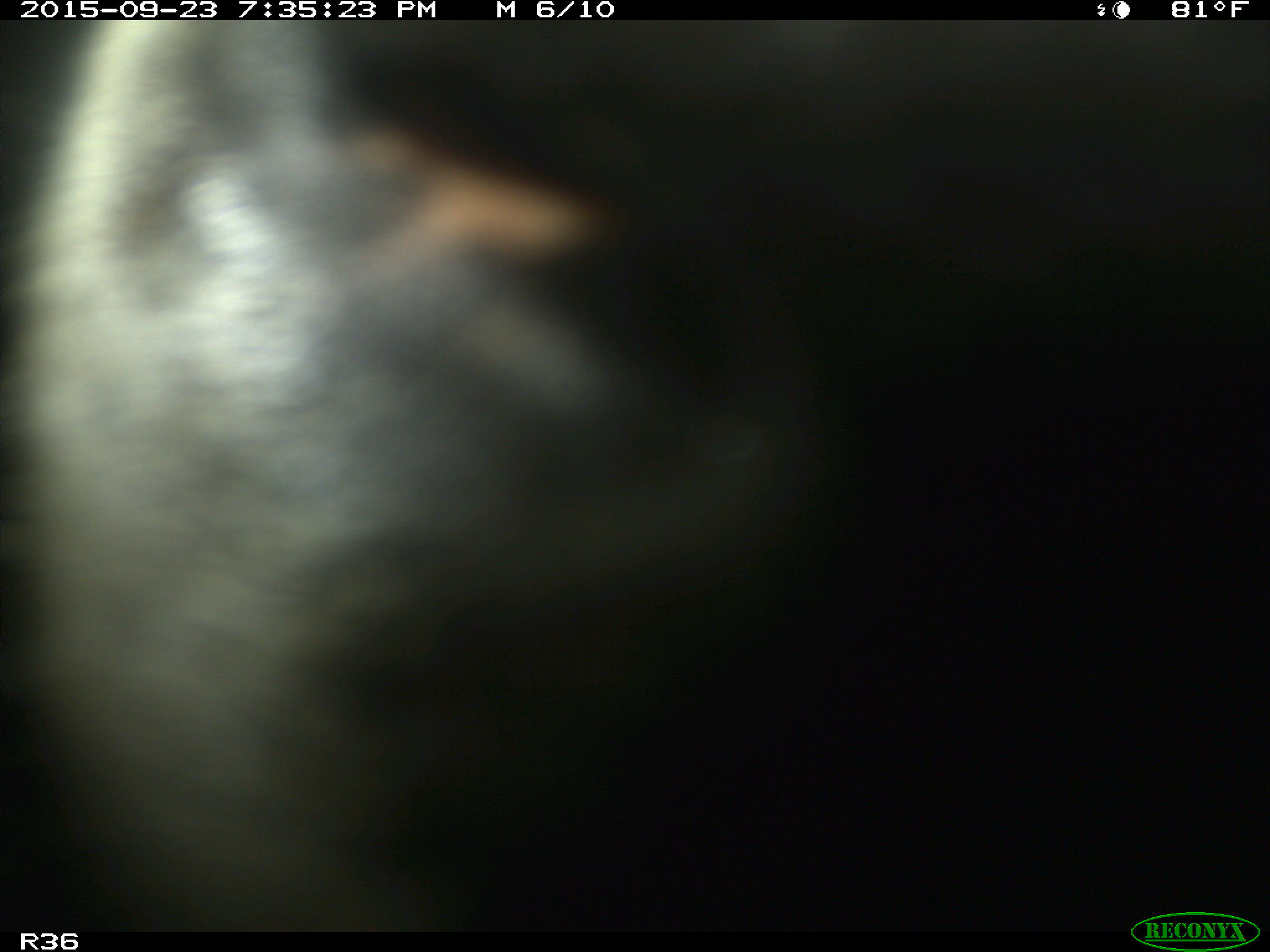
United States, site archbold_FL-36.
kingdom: Animalia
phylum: Chordata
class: Mammalia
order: Artiodactyla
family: Bovidae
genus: Bos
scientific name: Bos taurus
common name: domestic cow